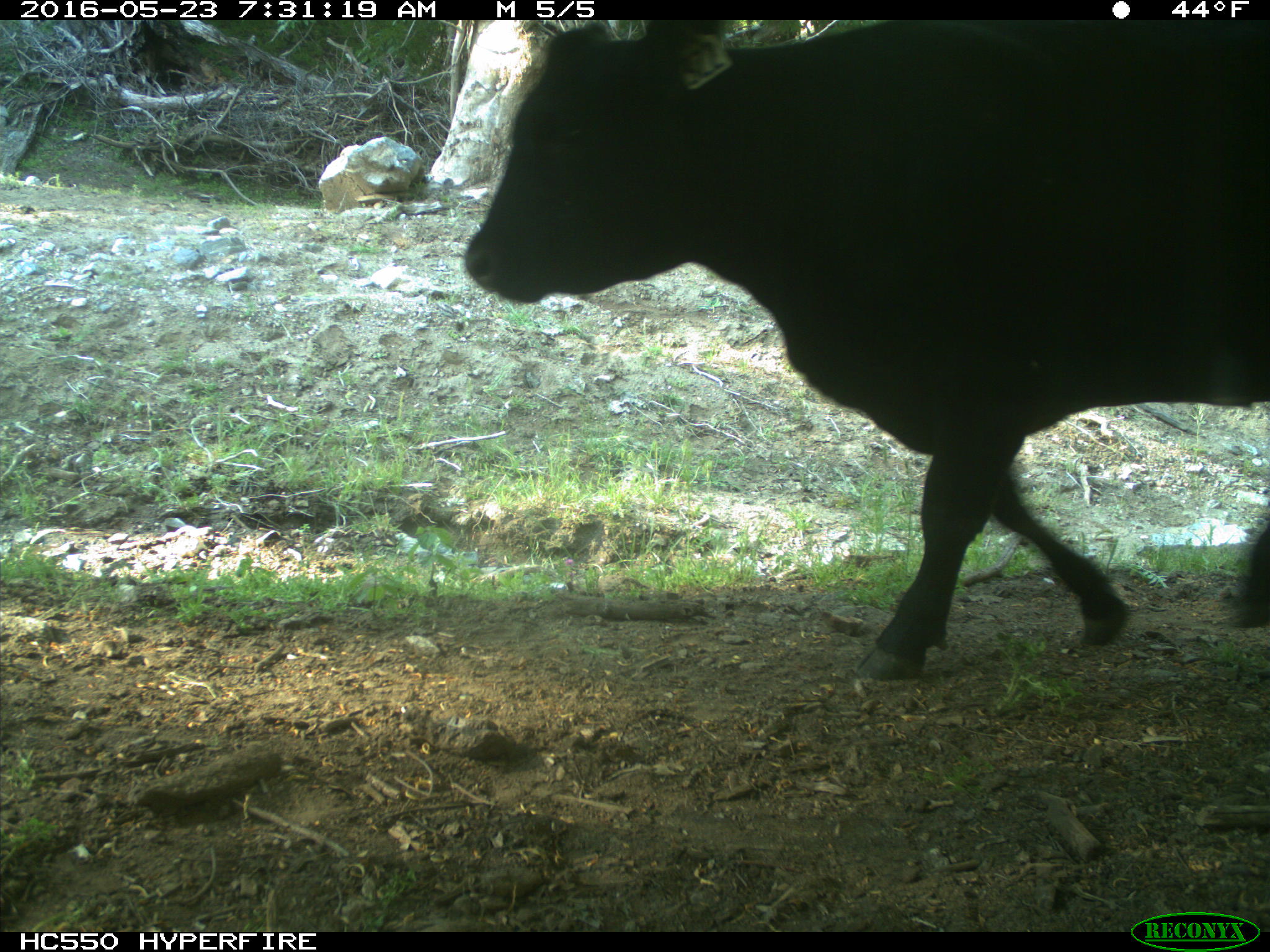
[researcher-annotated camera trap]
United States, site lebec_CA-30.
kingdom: Animalia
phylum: Chordata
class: Mammalia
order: Artiodactyla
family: Bovidae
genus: Bos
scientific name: Bos taurus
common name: domestic cow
Bos taurus (domestic cow).